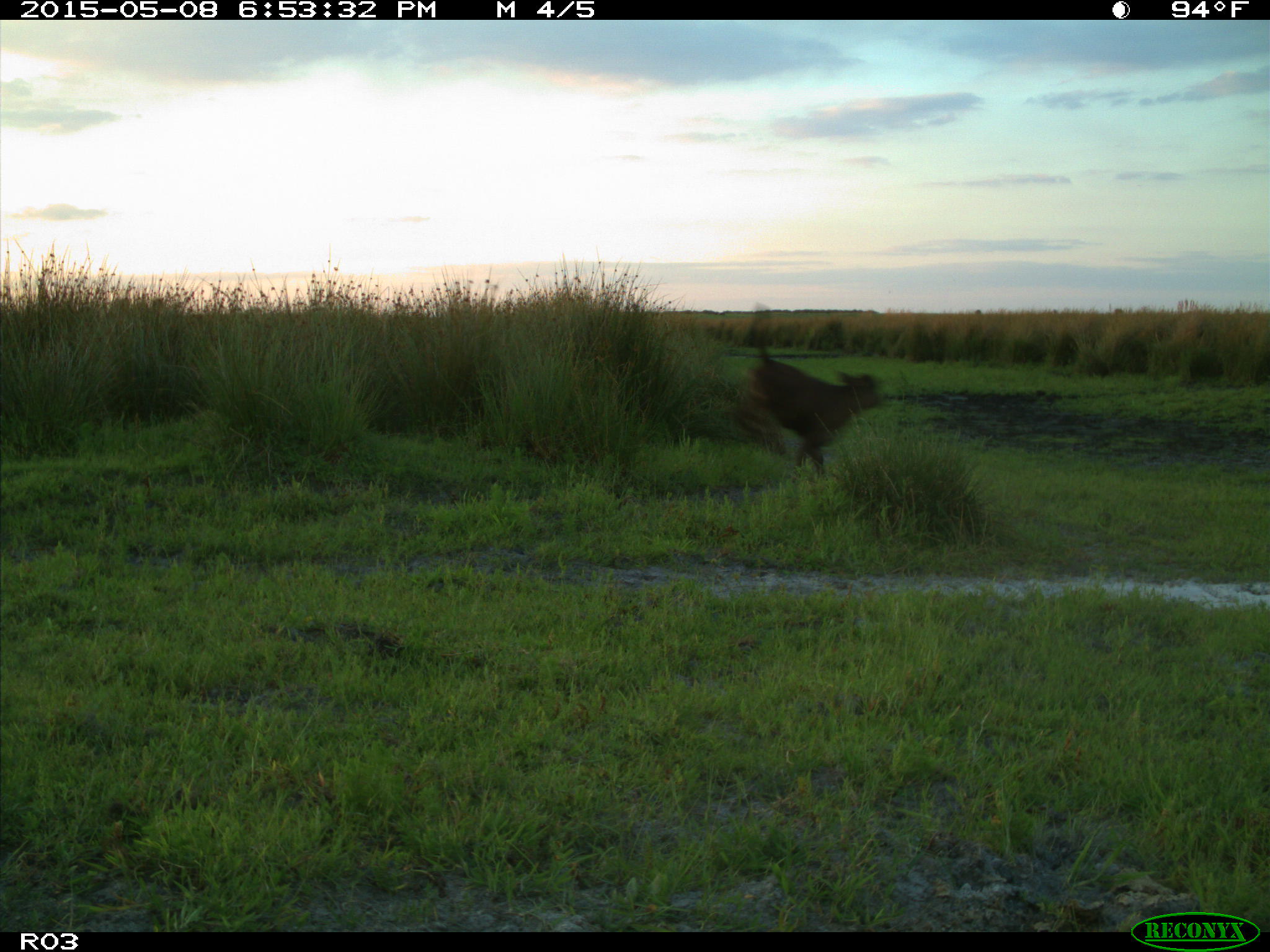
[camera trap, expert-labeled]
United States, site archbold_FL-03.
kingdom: Animalia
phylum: Chordata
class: Mammalia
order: Artiodactyla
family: Bovidae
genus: Bos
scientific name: Bos taurus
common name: domestic cow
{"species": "Bos taurus (domestic cow)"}